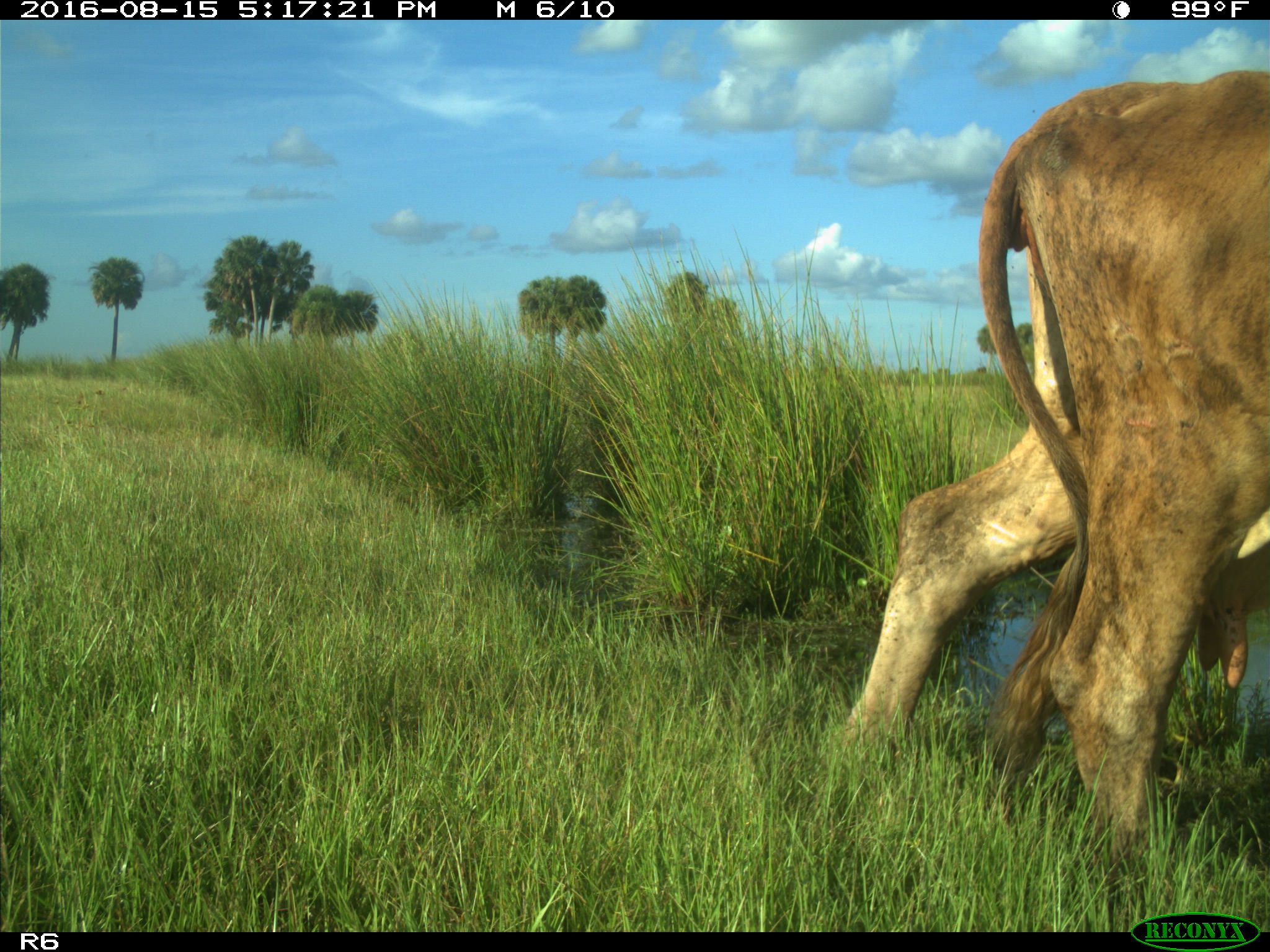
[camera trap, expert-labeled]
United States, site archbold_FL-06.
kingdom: Animalia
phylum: Chordata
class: Mammalia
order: Artiodactyla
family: Bovidae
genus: Bos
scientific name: Bos taurus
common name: domestic cow